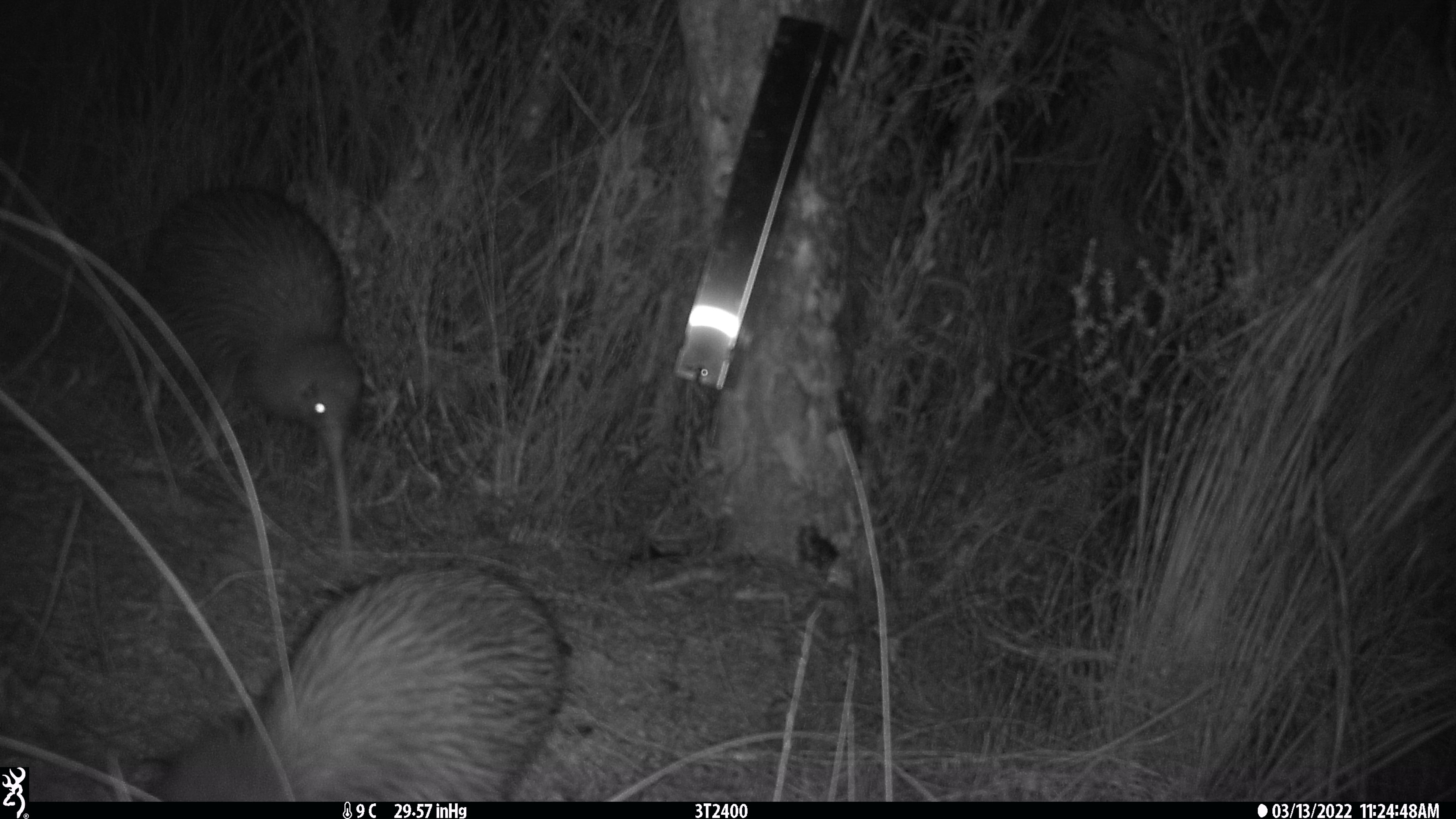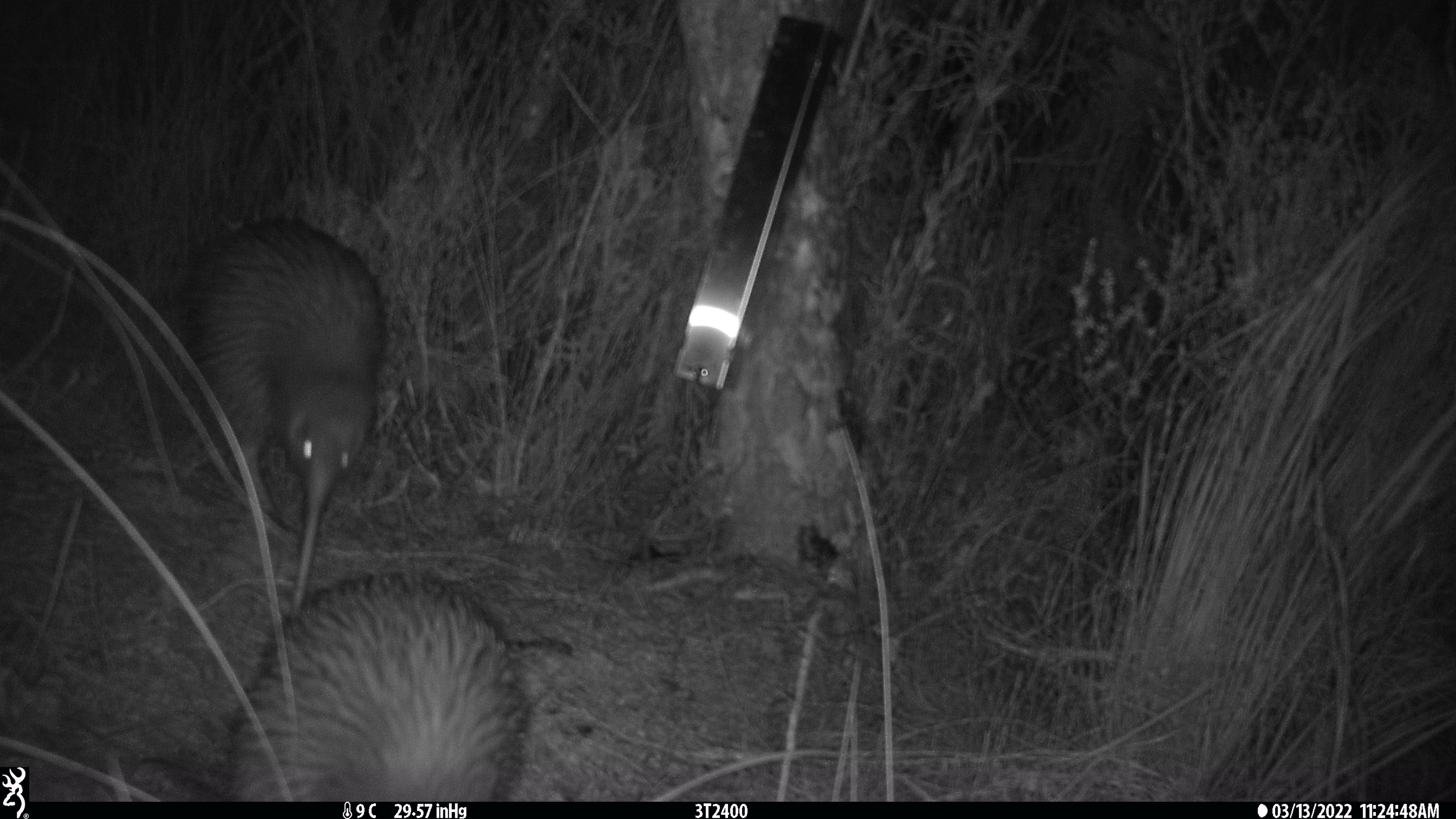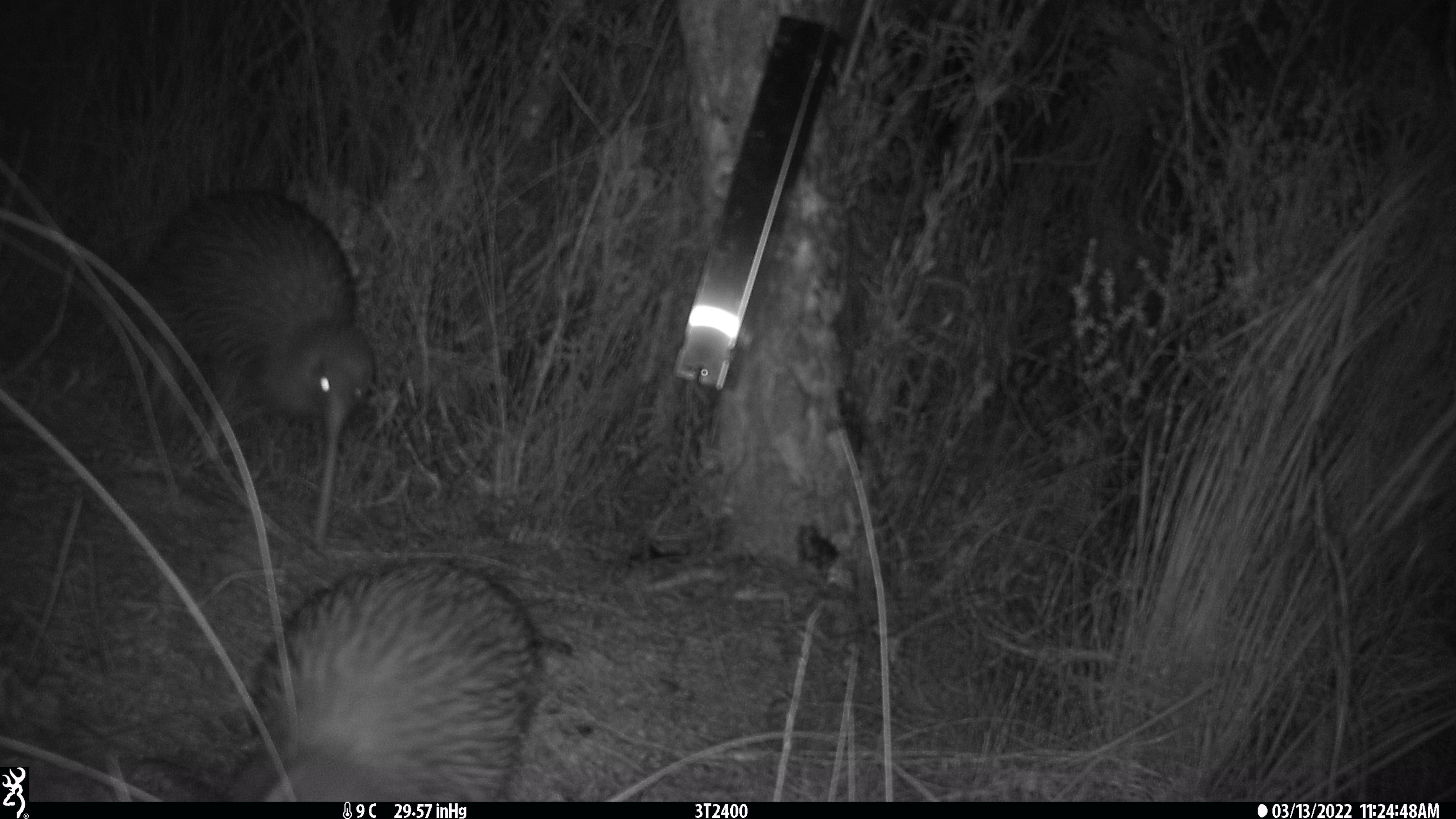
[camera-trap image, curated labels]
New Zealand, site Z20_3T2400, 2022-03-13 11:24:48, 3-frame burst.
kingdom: Animalia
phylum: Chordata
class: Aves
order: Apterygiformes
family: Apterygidae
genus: Apteryx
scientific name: Apteryx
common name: kiwi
Kiwi (Apteryx).